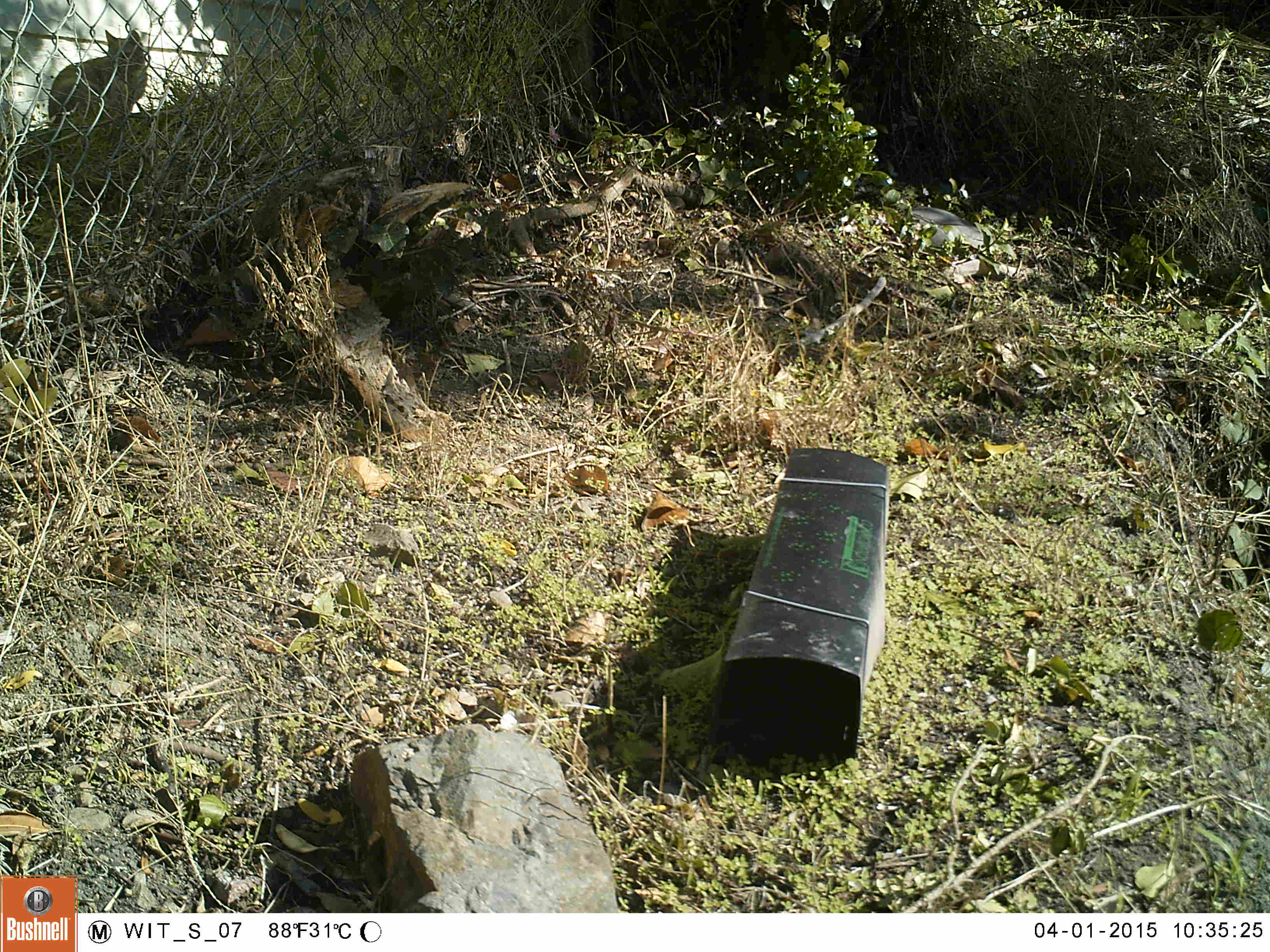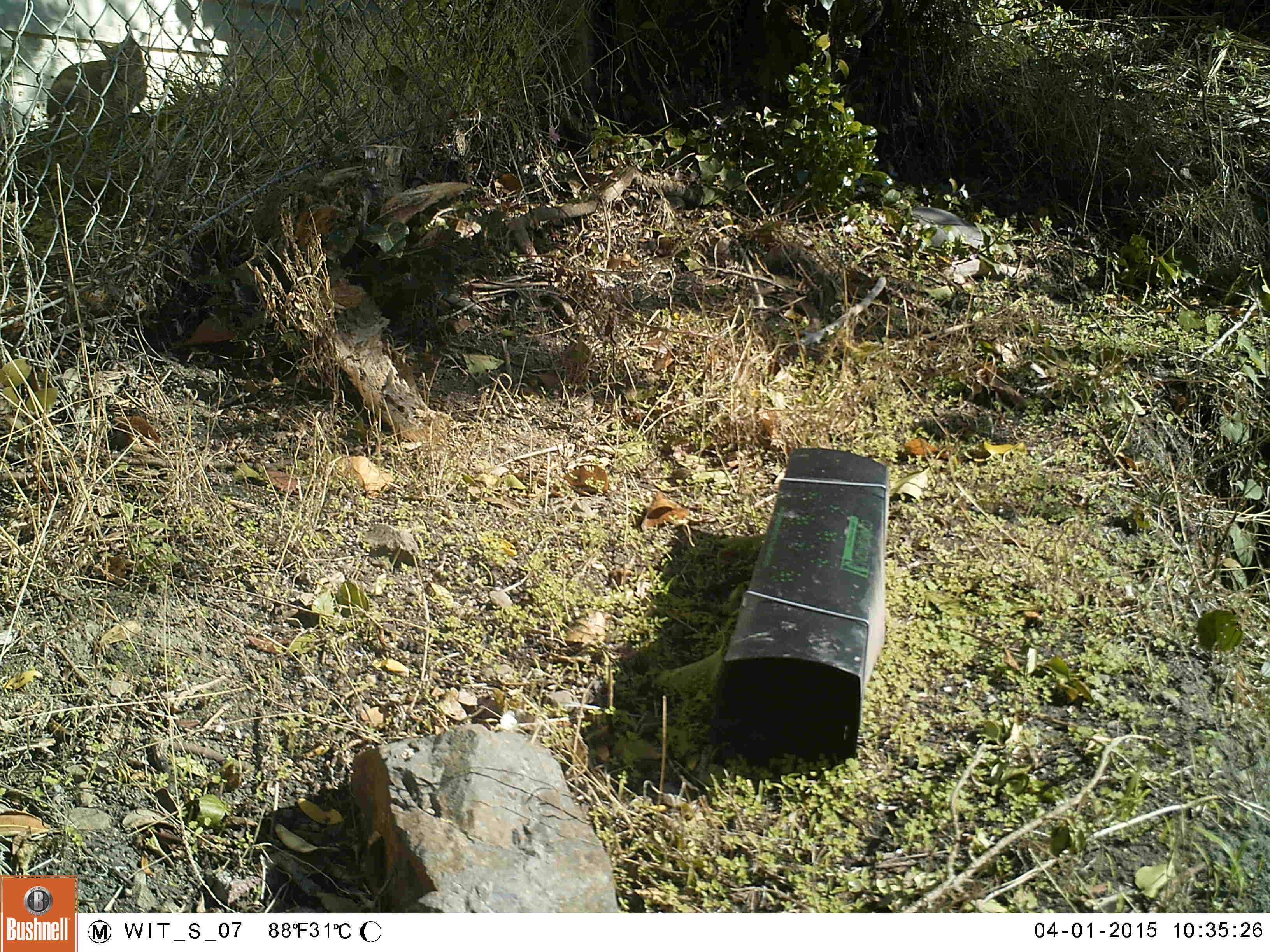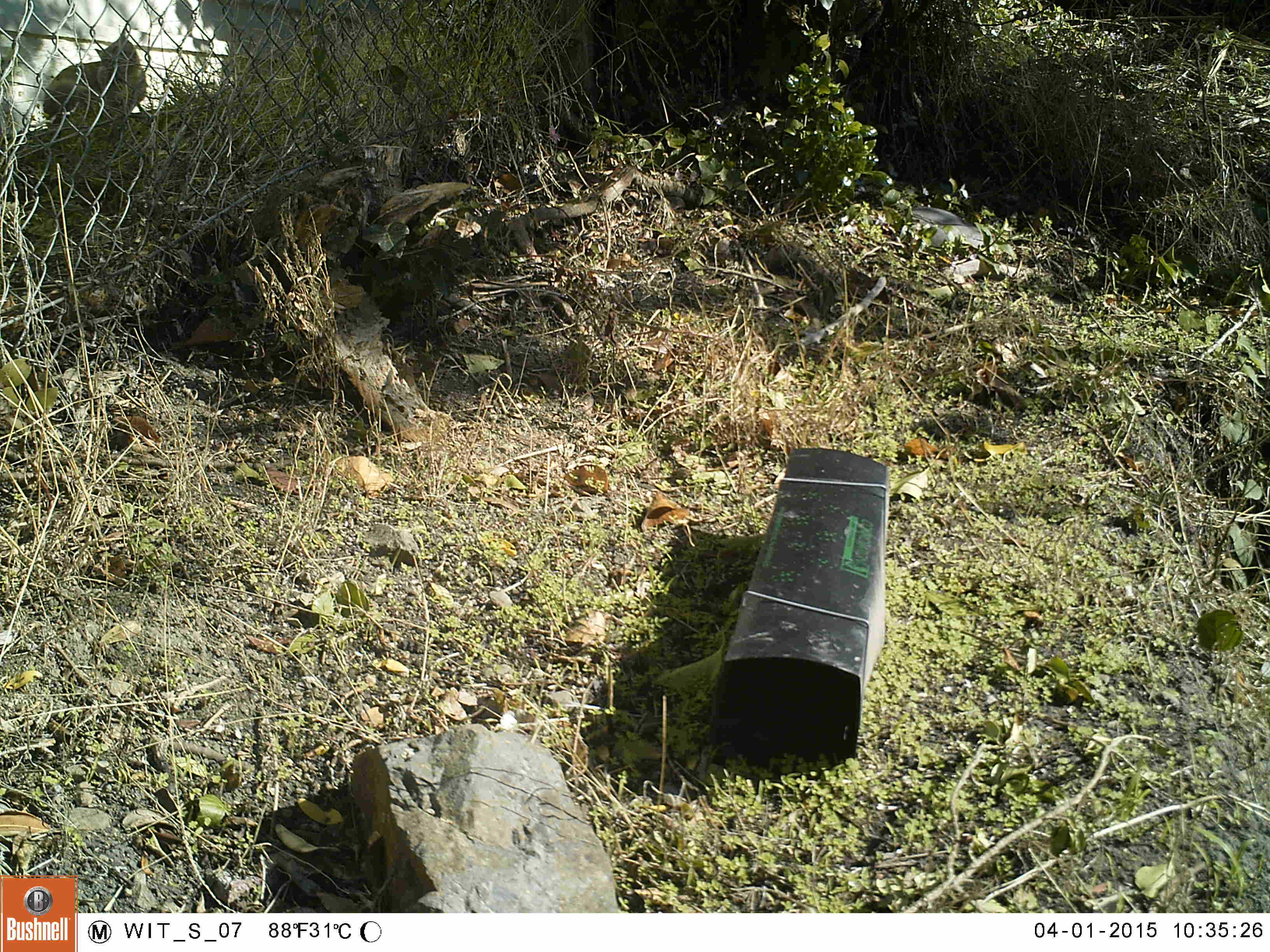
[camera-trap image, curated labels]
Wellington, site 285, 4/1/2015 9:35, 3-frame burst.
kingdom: Animalia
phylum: Chordata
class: Mammalia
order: Carnivora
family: Felidae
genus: Felis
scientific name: Felis catus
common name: cat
Cat (Felis catus).